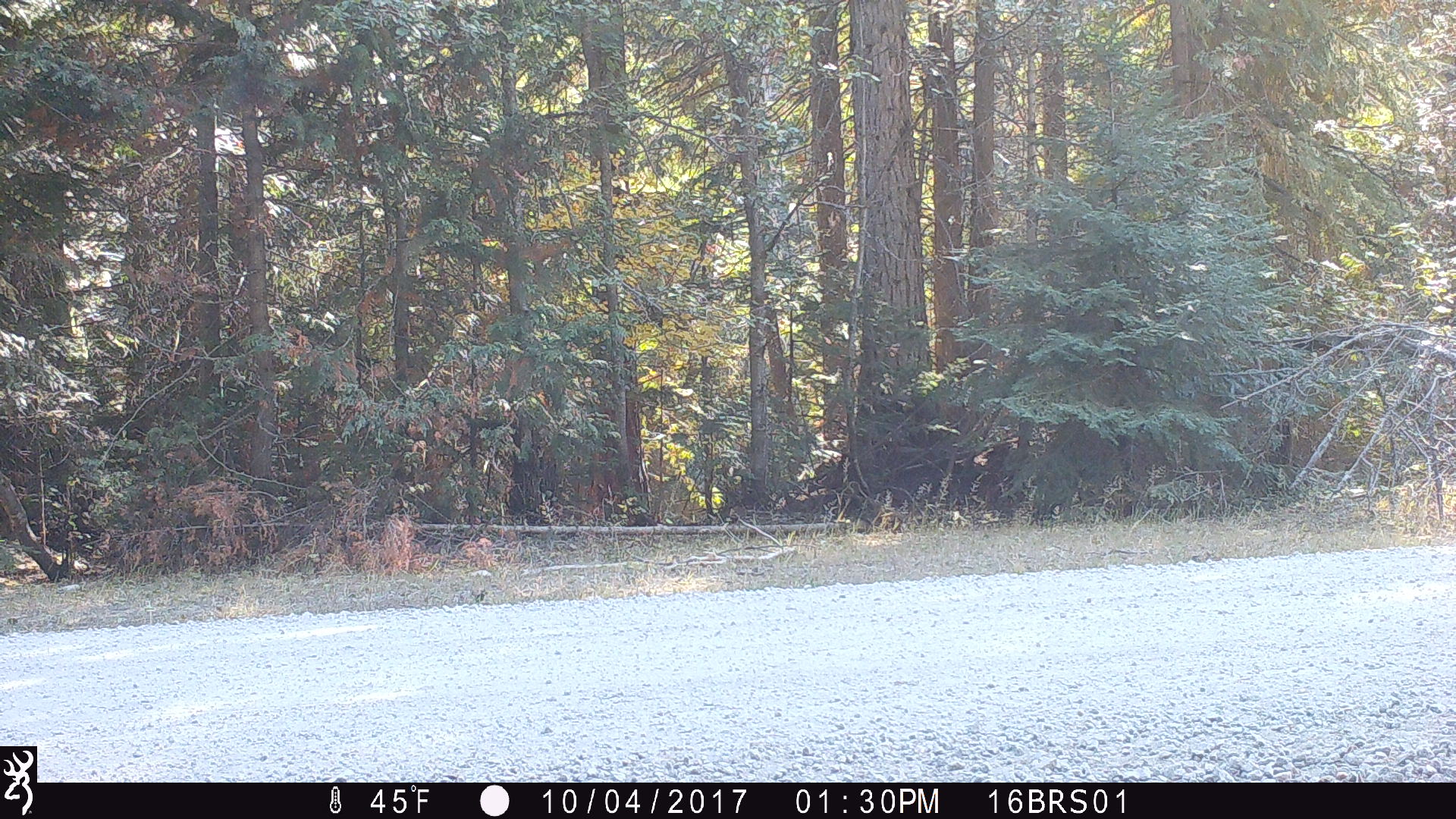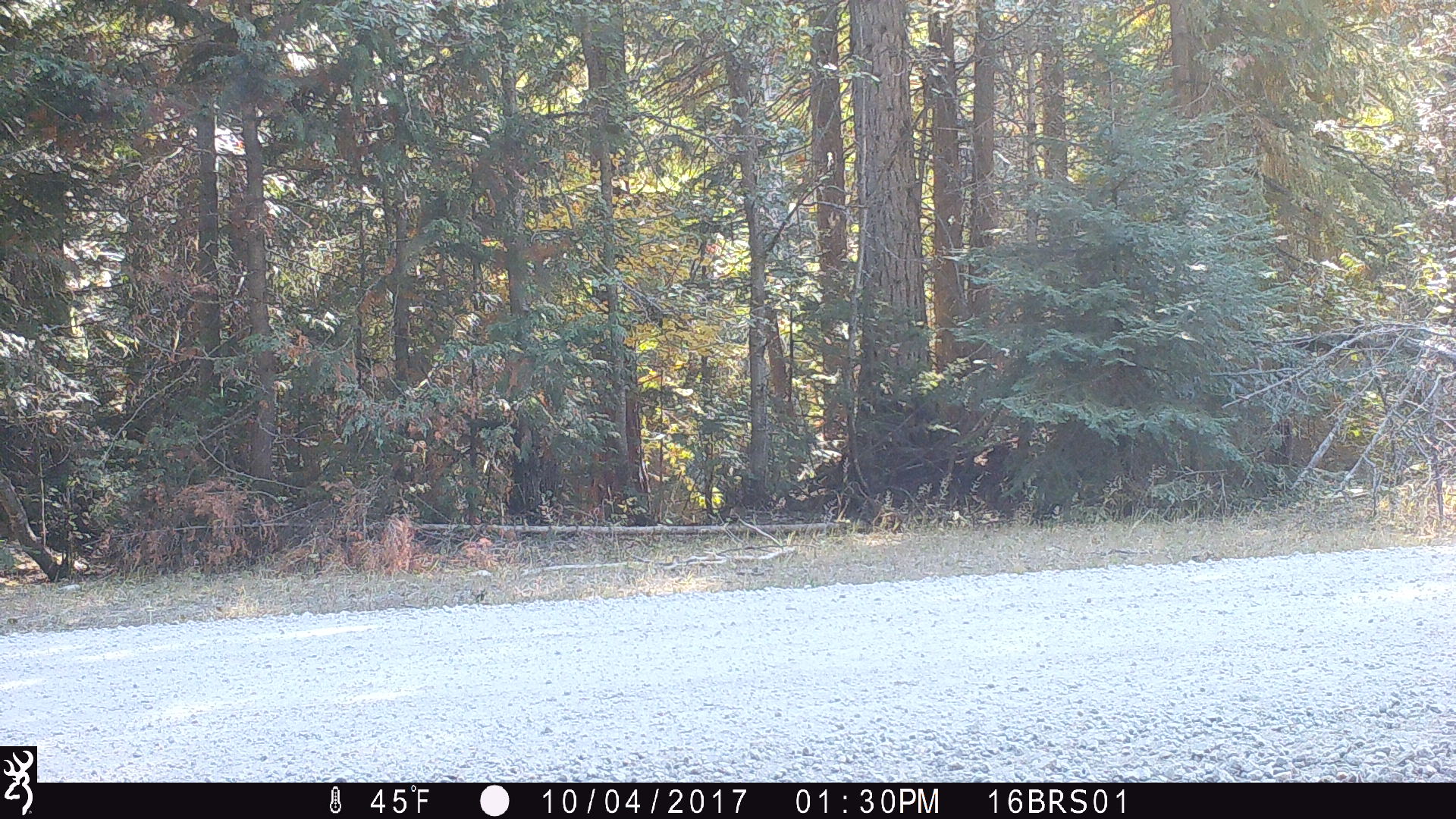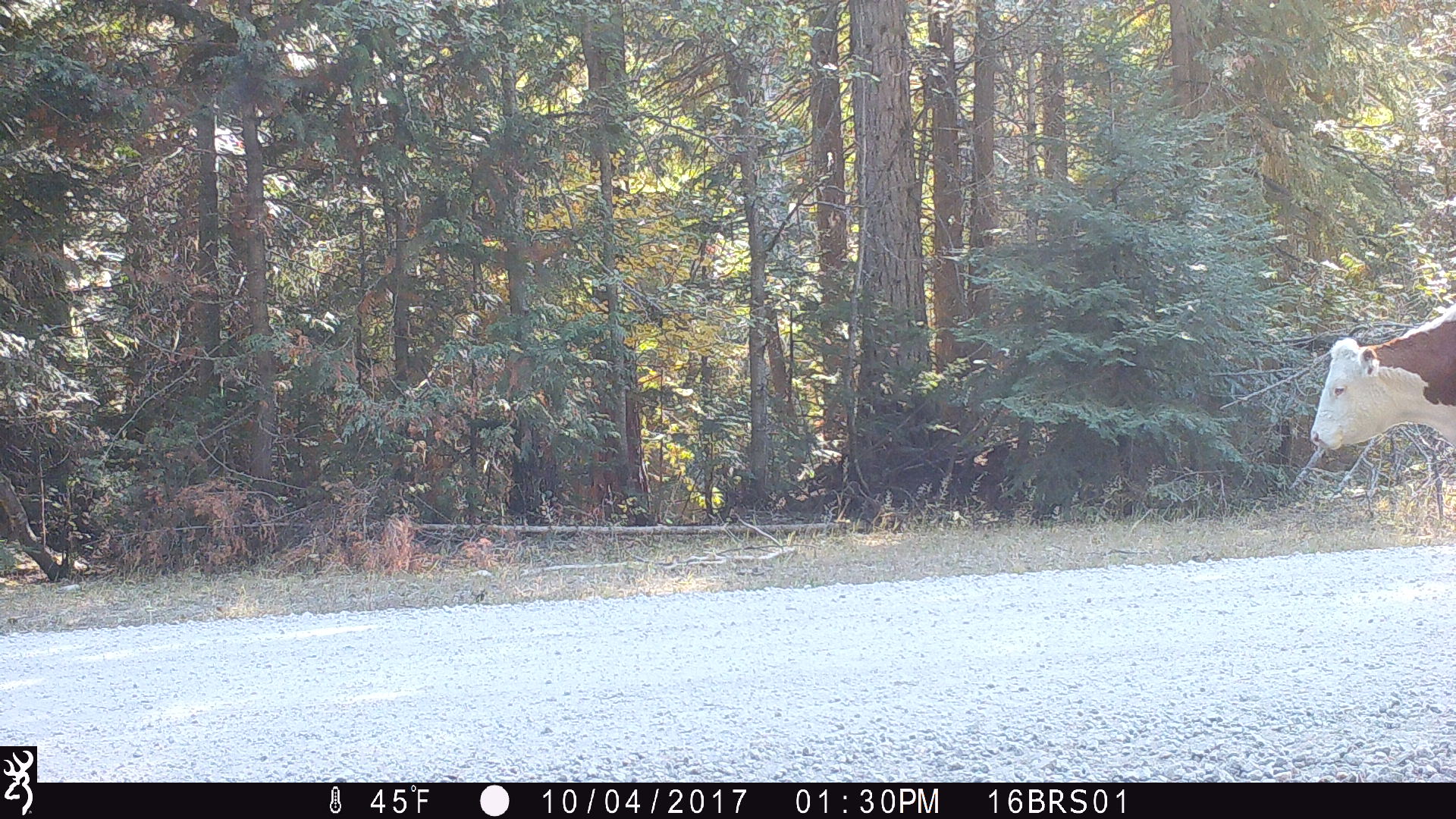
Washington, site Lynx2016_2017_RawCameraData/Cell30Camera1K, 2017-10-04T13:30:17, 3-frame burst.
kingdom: Animalia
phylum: Chordata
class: Mammalia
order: Artiodactyla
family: Bovidae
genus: Bos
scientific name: Bos taurus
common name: domestic cattle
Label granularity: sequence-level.